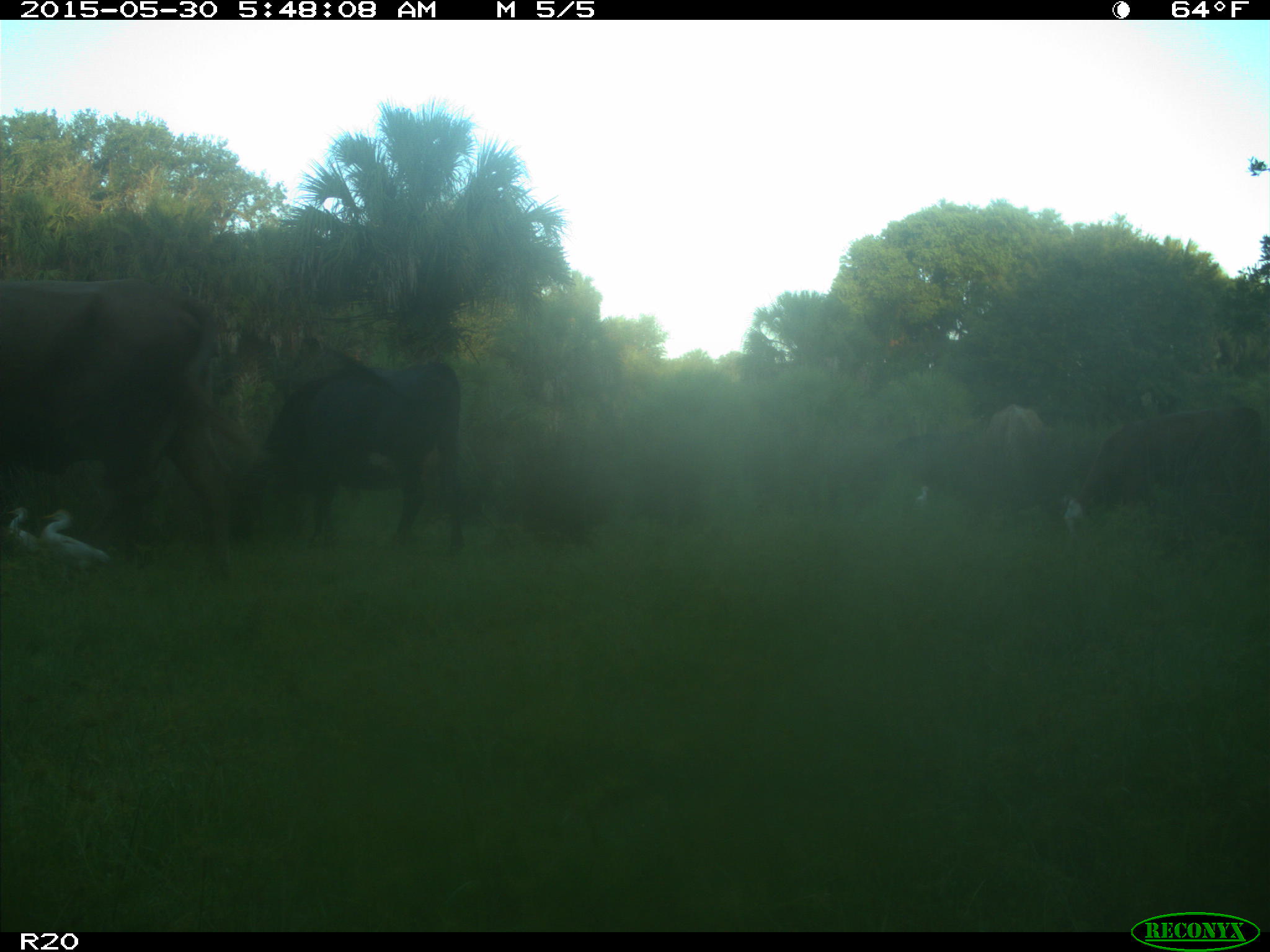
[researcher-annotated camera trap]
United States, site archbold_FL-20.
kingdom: Animalia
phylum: Chordata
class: Mammalia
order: Artiodactyla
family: Bovidae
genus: Bos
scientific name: Bos taurus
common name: domestic cow